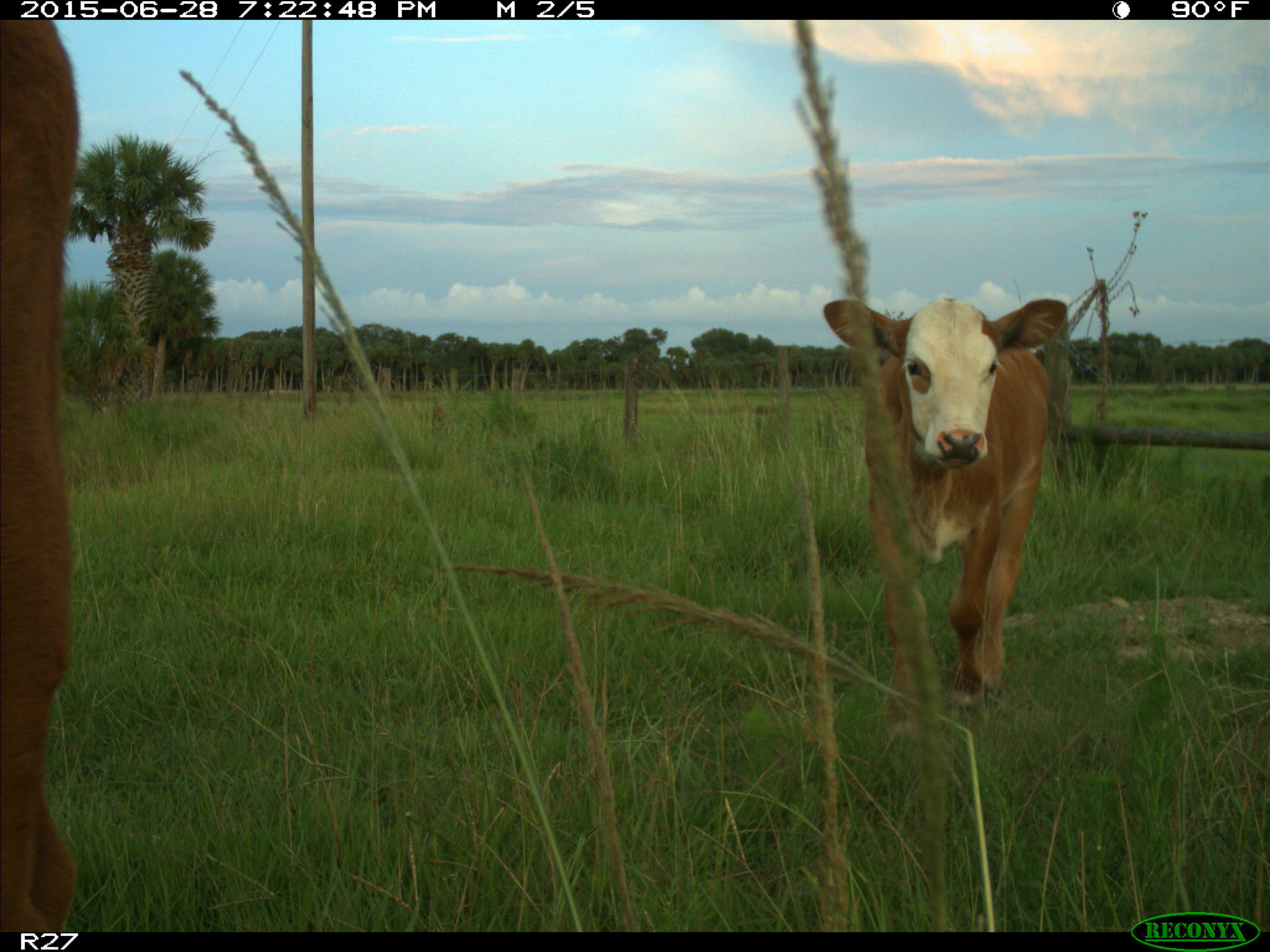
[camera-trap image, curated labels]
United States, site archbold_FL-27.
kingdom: Animalia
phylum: Chordata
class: Mammalia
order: Artiodactyla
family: Bovidae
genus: Bos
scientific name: Bos taurus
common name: domestic cow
Bos taurus (domestic cow).